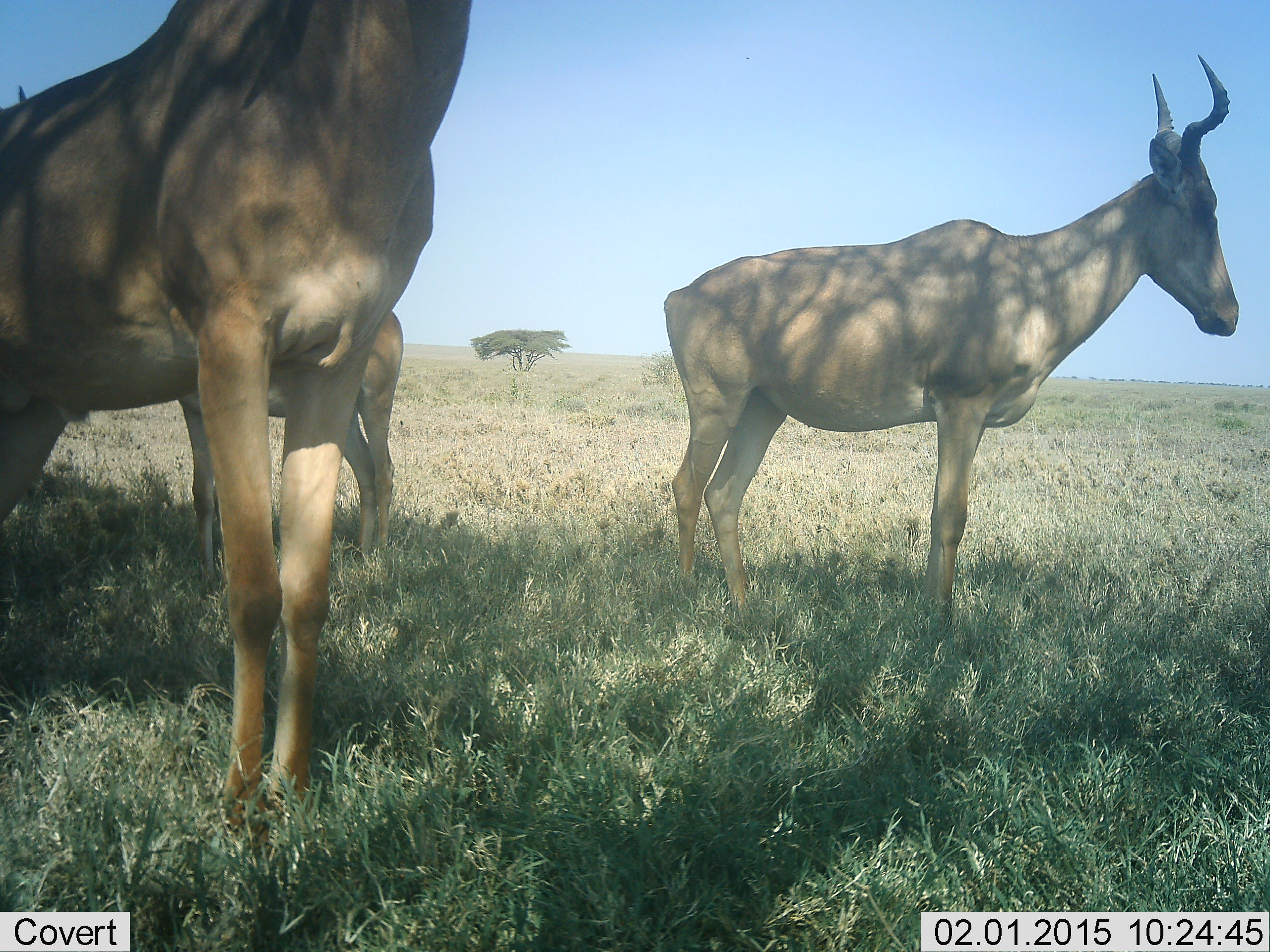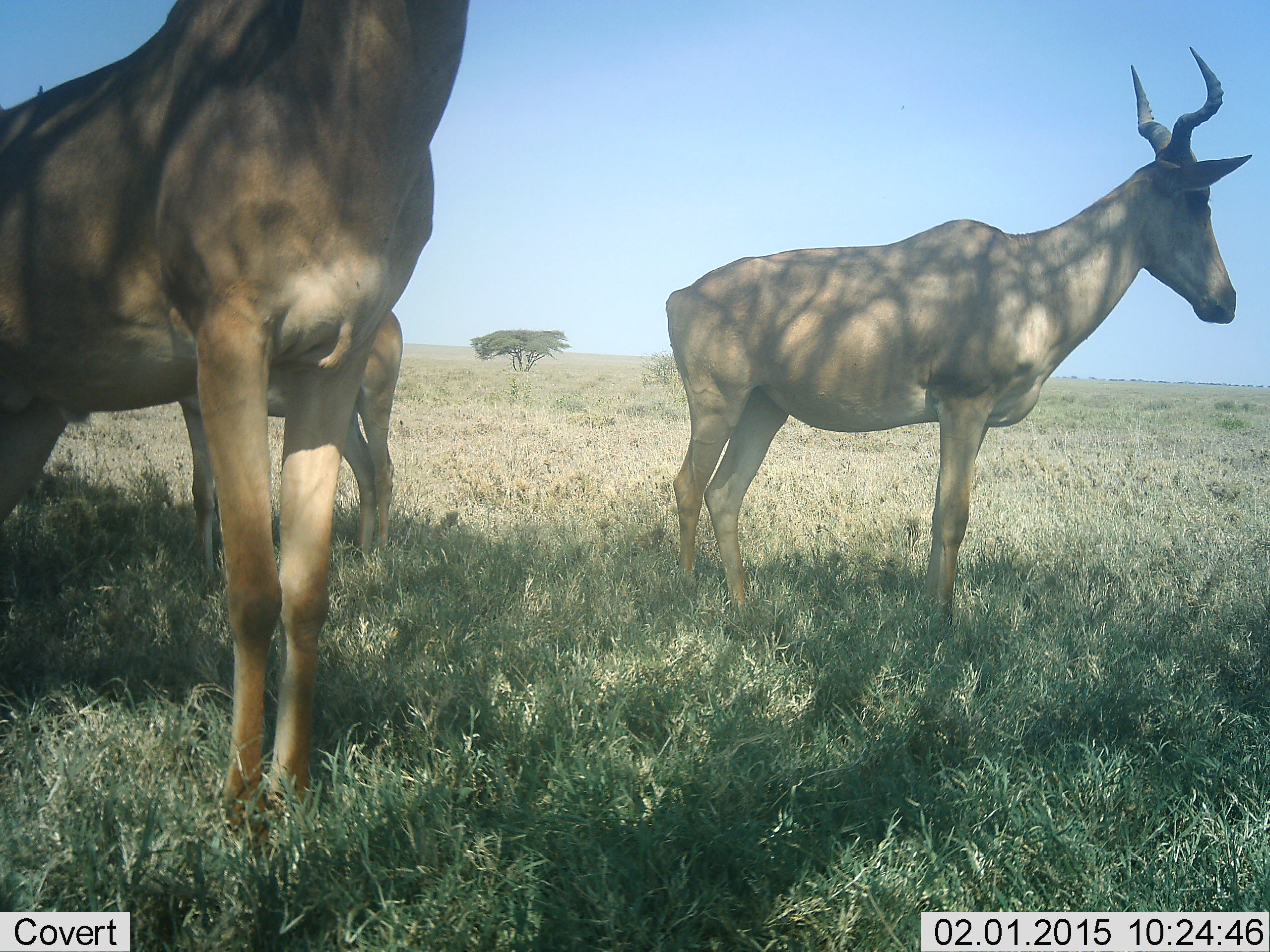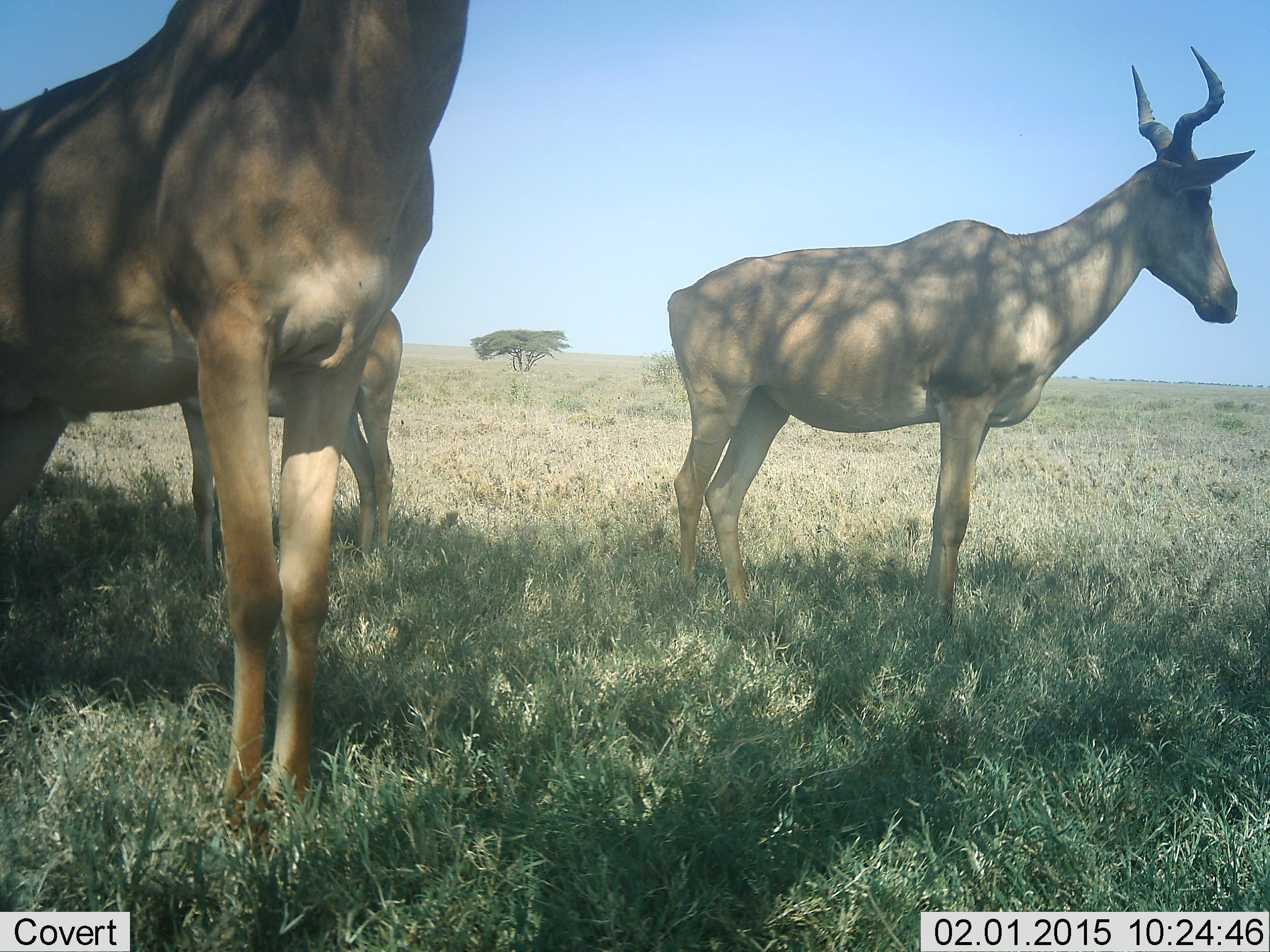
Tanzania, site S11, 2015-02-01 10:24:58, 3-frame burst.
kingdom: Animalia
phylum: Chordata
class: Mammalia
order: Artiodactyla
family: Bovidae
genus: Alcelaphus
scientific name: Alcelaphus buselaphus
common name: hartebeest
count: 3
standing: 100%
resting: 10%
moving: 0%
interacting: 0%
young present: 20%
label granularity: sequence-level